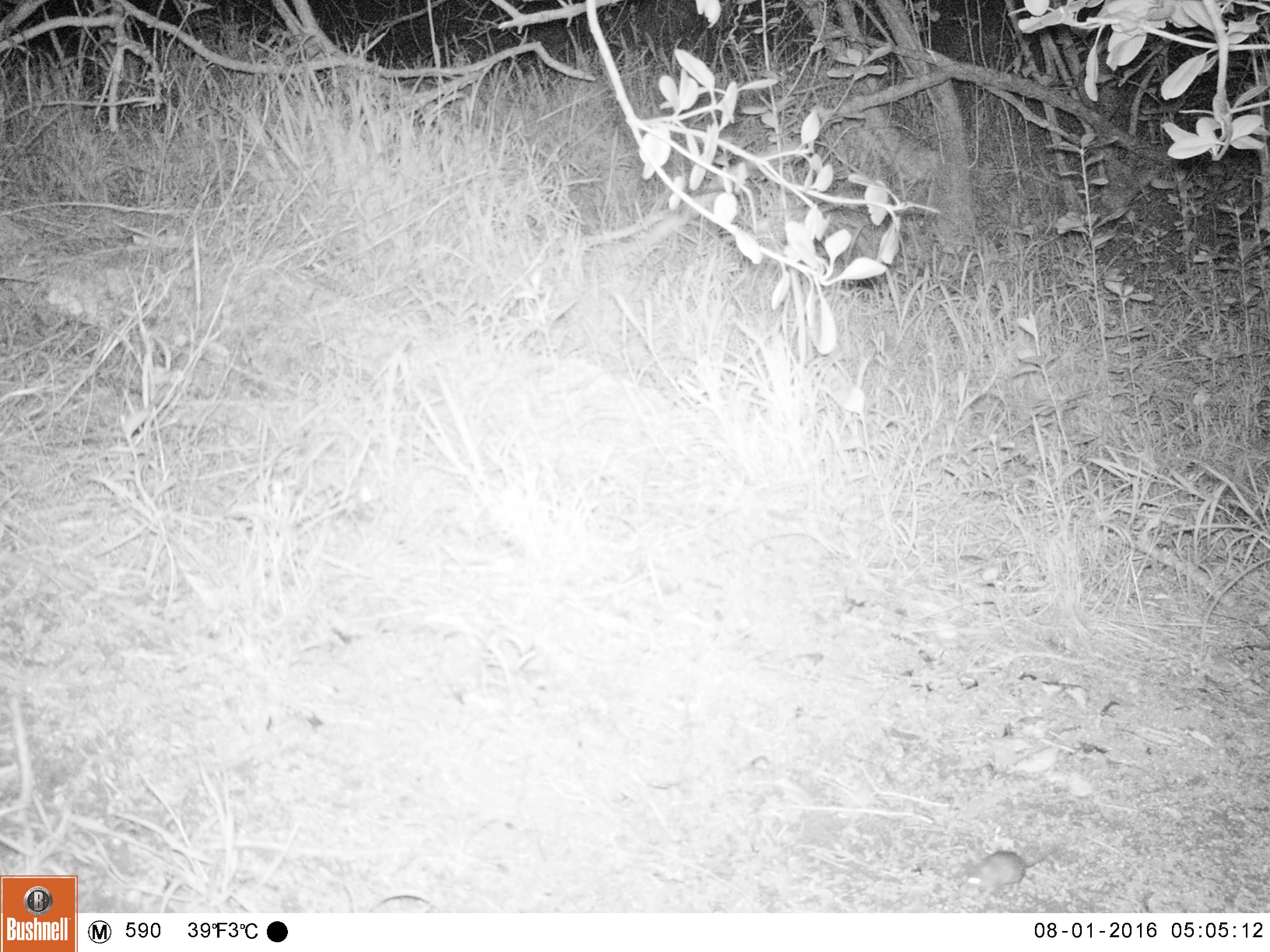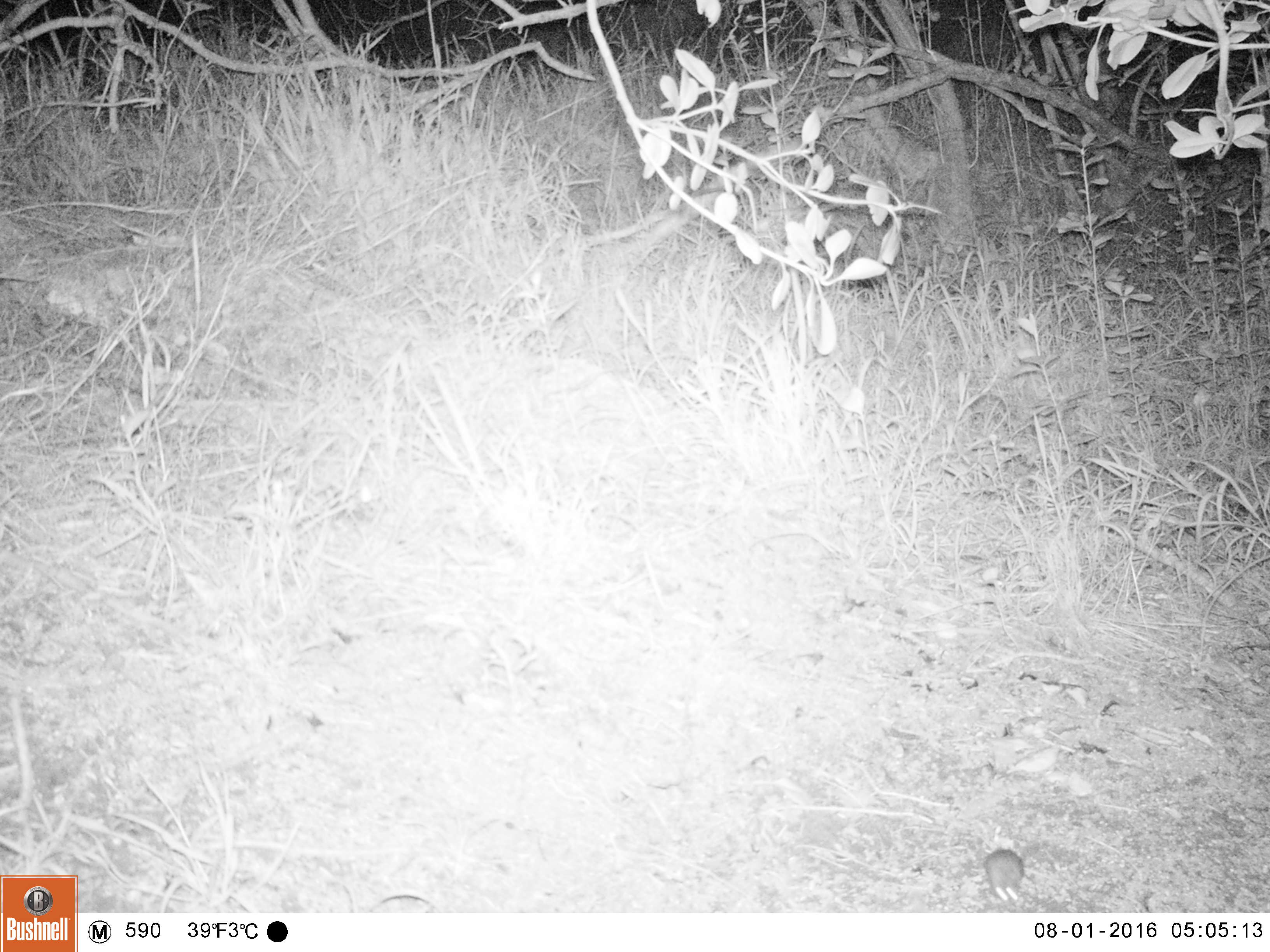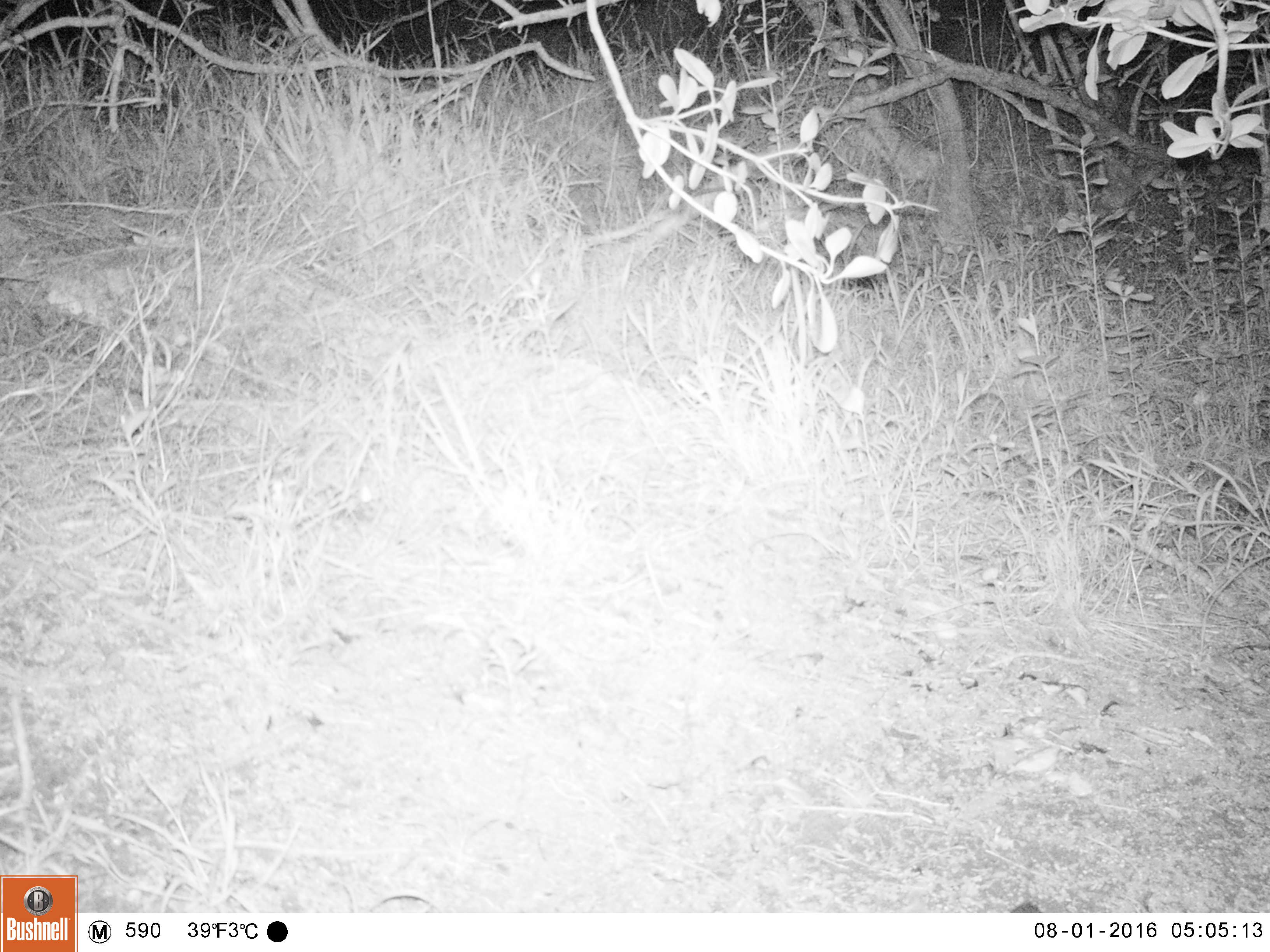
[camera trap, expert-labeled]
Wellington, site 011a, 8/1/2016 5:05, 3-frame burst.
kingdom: Animalia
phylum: Chordata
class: Mammalia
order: Rodentia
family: Muridae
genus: Mus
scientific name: Mus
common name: mouse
Mouse (Mus).